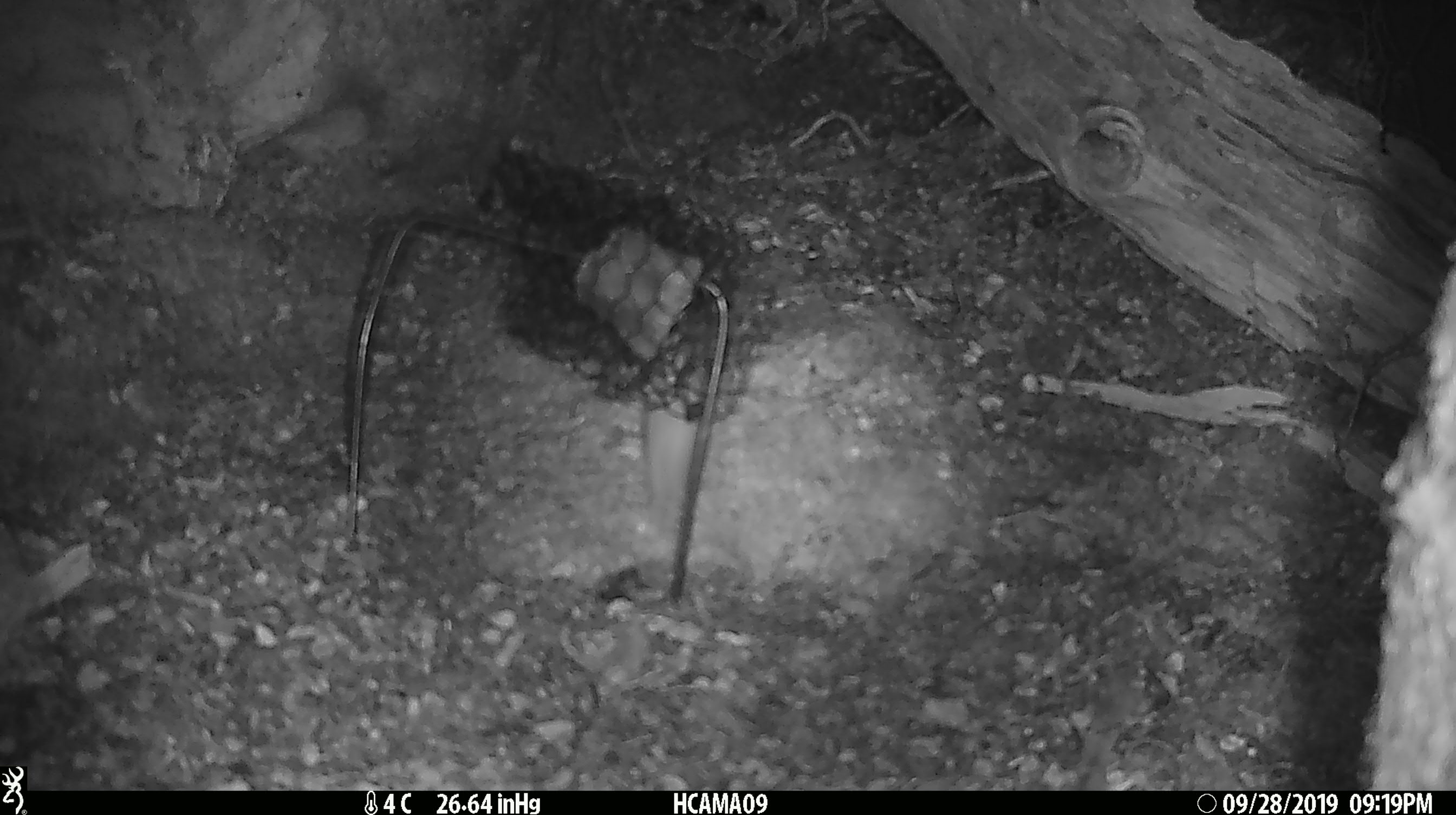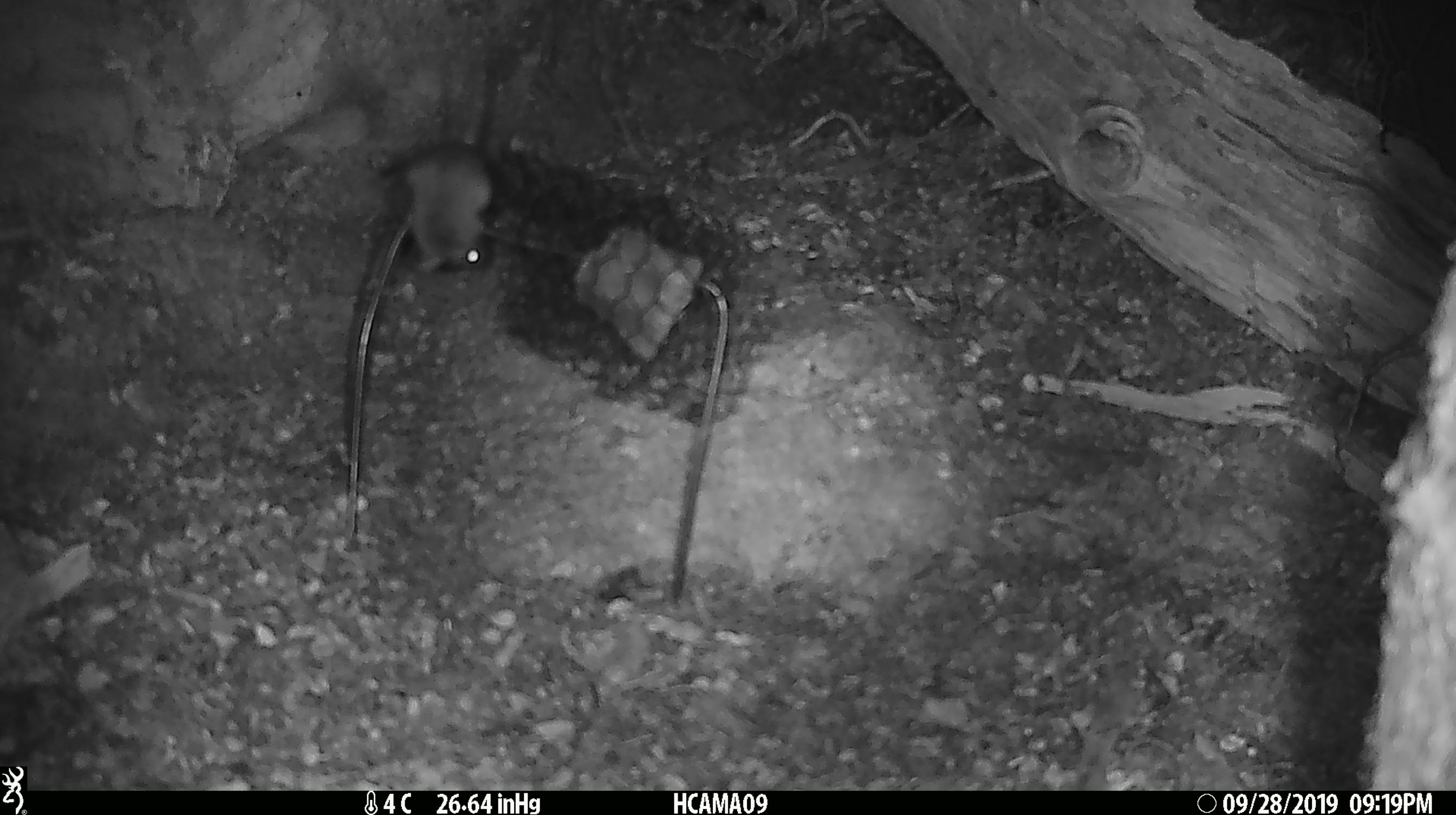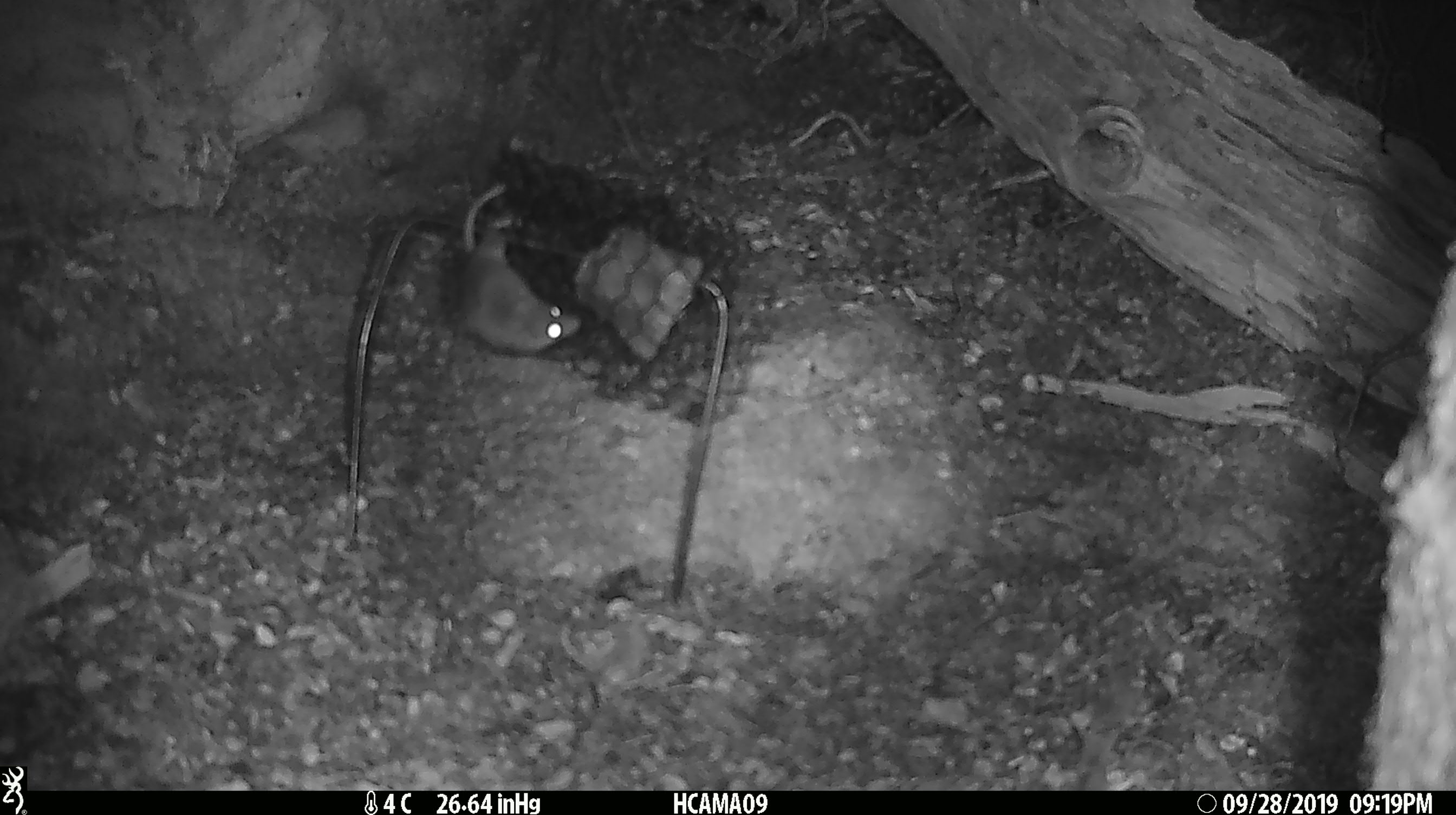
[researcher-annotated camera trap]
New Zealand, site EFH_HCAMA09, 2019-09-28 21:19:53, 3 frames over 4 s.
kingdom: Animalia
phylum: Chordata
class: Mammalia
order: Rodentia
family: Muridae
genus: Mus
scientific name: Mus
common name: mouse